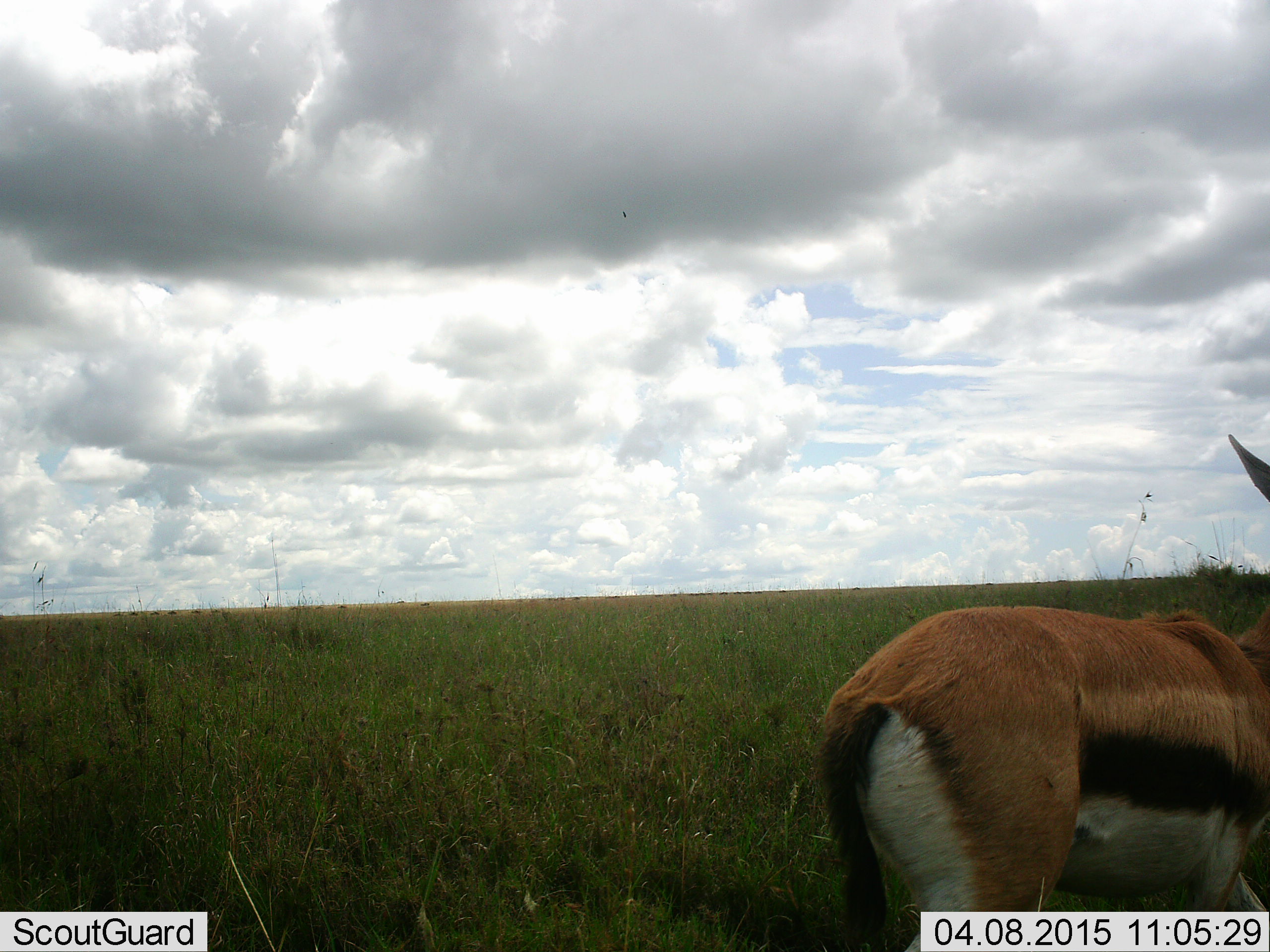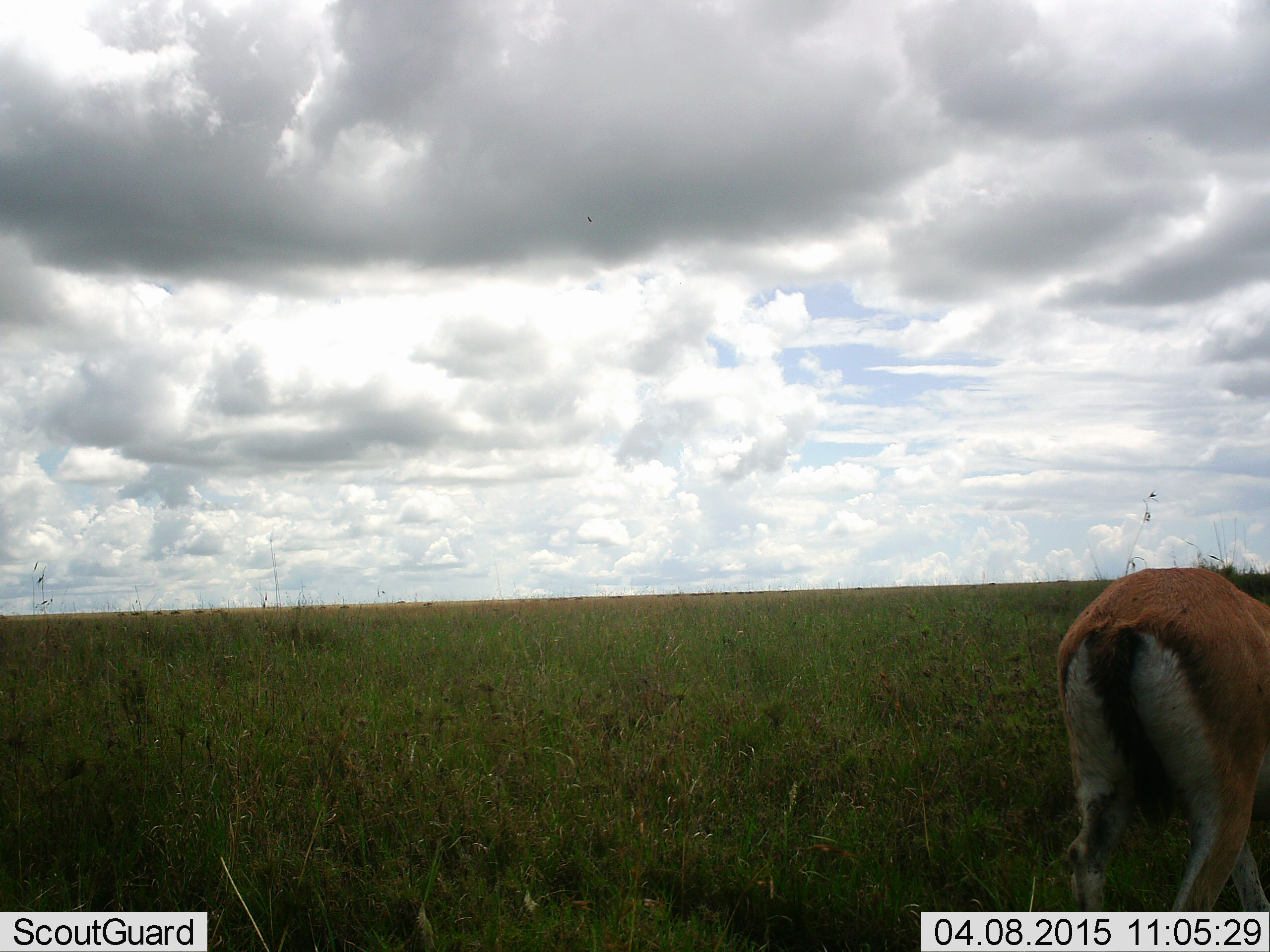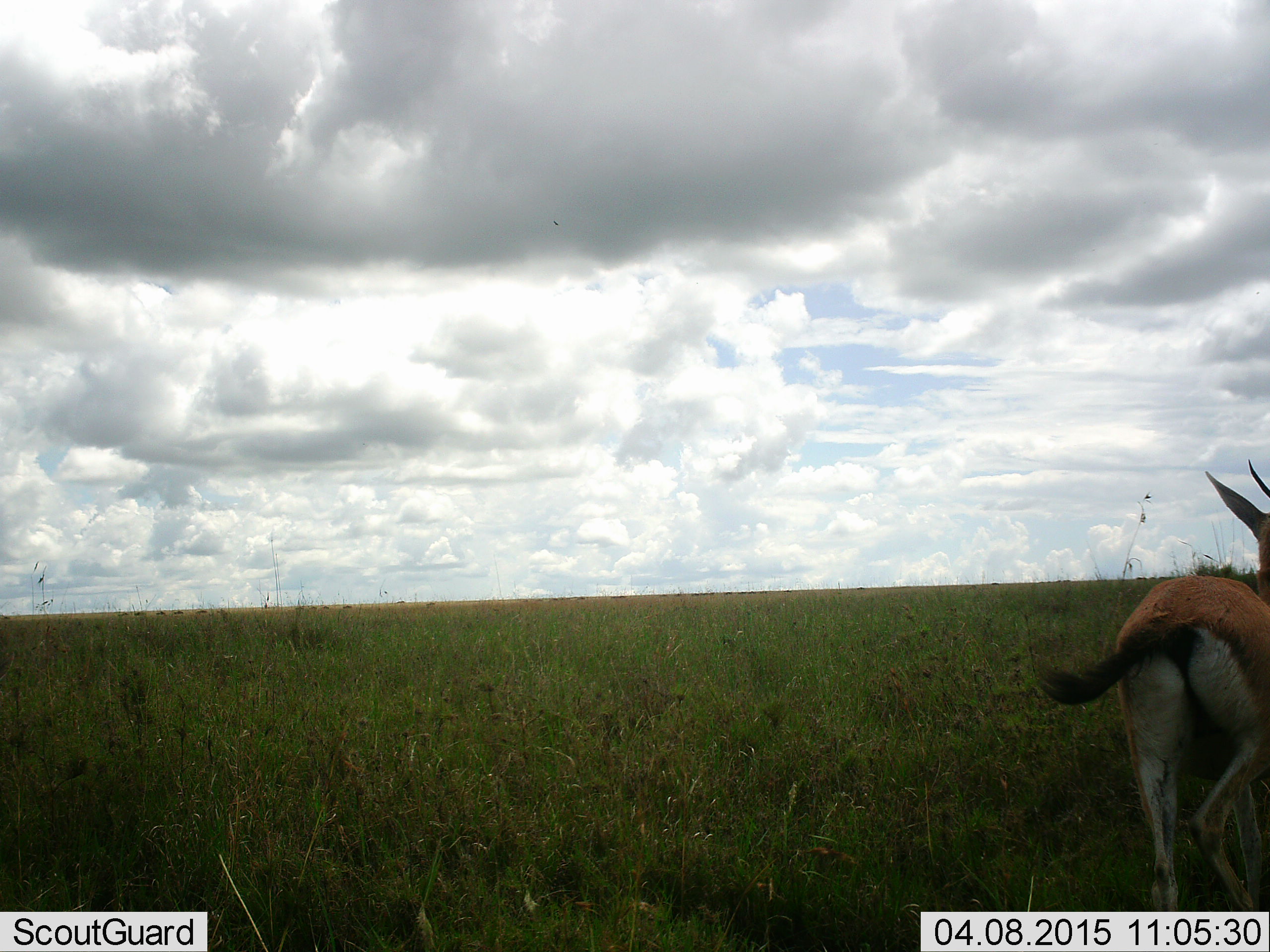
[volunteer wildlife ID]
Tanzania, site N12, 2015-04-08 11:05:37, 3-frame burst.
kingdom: Animalia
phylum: Chordata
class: Mammalia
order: Artiodactyla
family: Bovidae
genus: Eudorcas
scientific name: Eudorcas thomsonii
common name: thomson's gazelle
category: gazellethomsons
Gazellethomsons (thomson's gazelle) (Eudorcas thomsonii), count 1. Behavior (volunteer vote fractions): standing 0%, resting 0%, moving 100%, interacting 0%. Young present (vote fraction): 0%. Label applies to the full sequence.